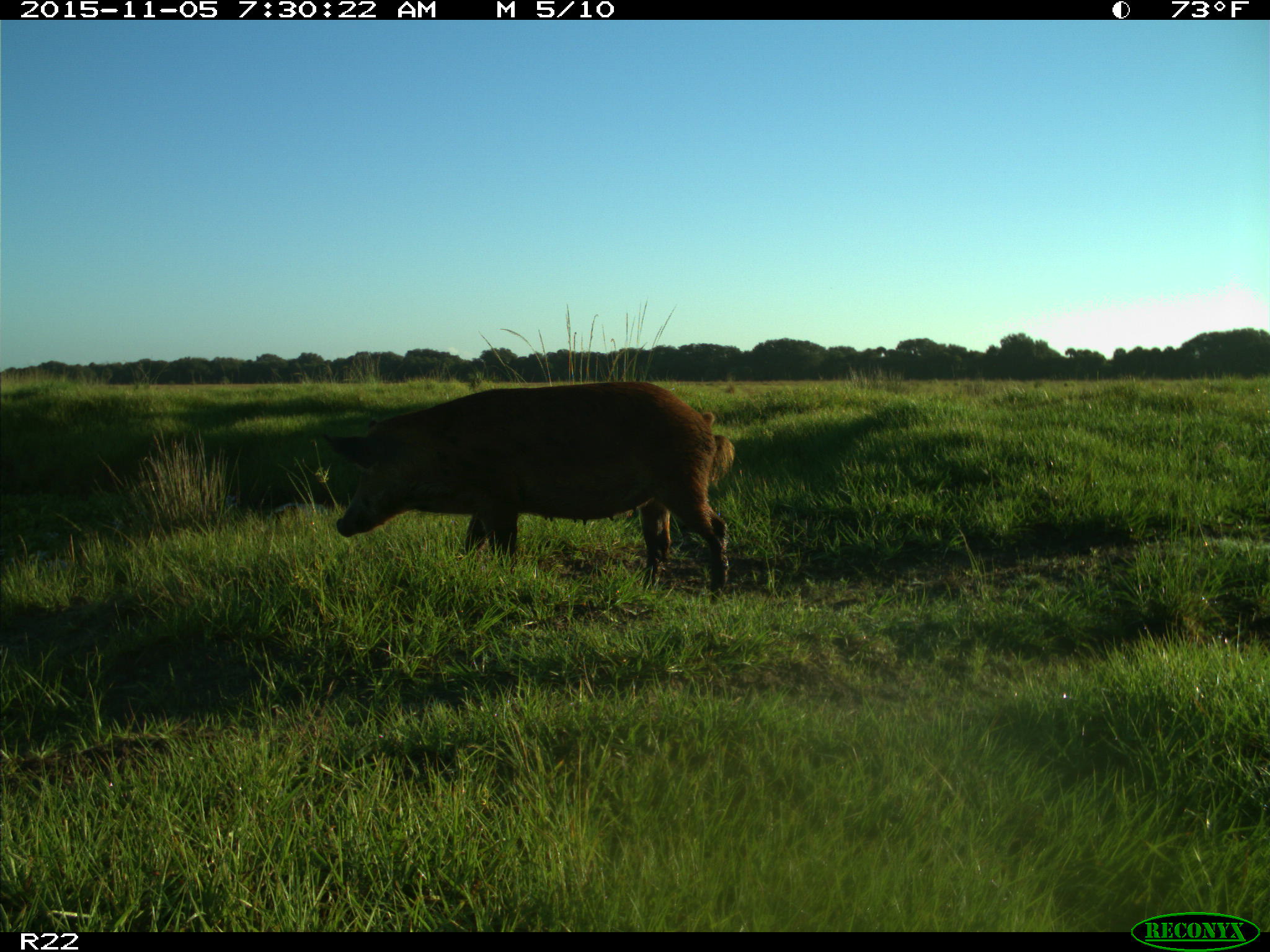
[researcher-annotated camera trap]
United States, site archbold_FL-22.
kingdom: Animalia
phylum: Chordata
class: Mammalia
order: Artiodactyla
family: Suidae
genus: Sus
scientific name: Sus scrofa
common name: wild boar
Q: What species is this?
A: Sus scrofa (wild boar).